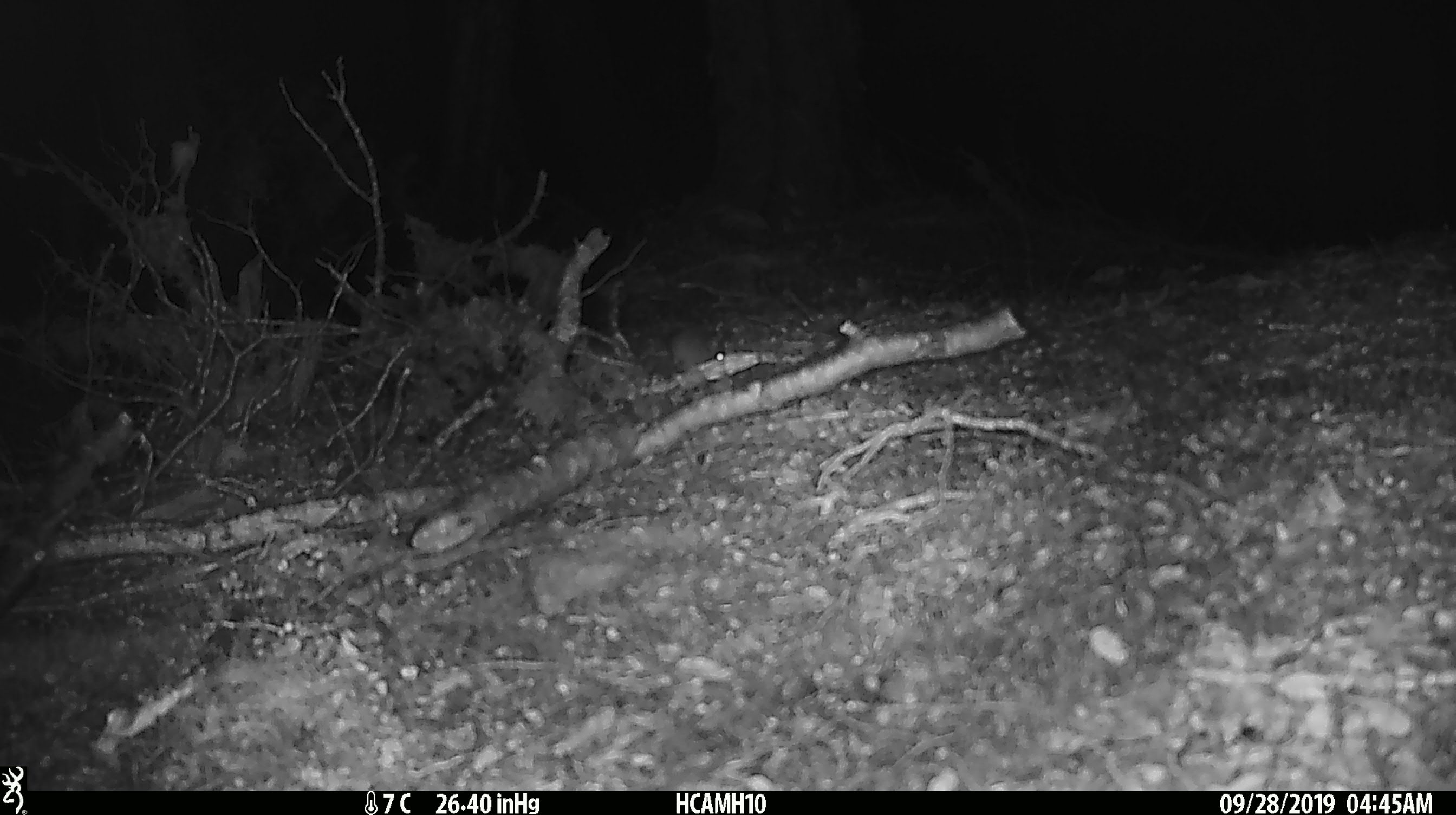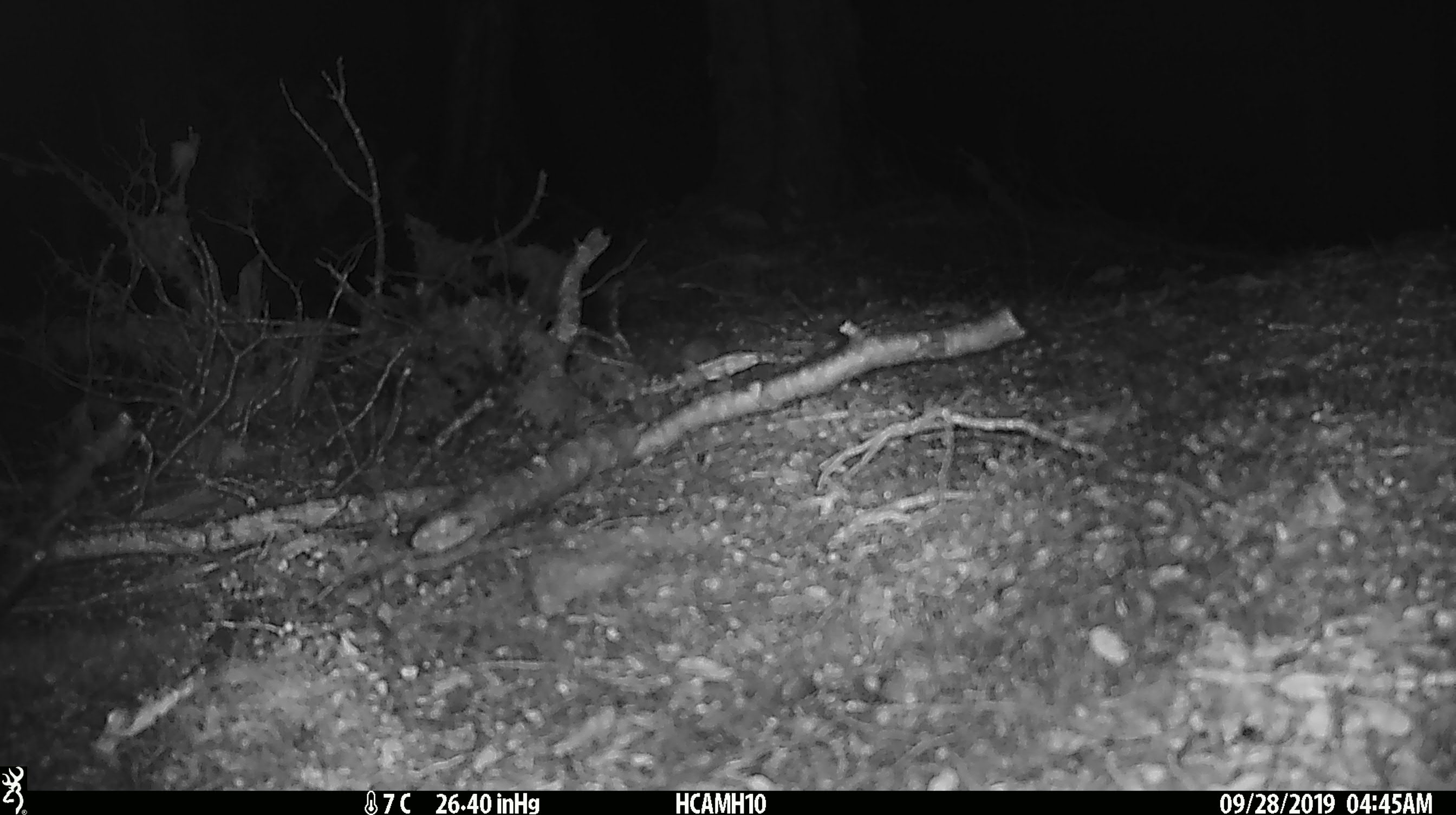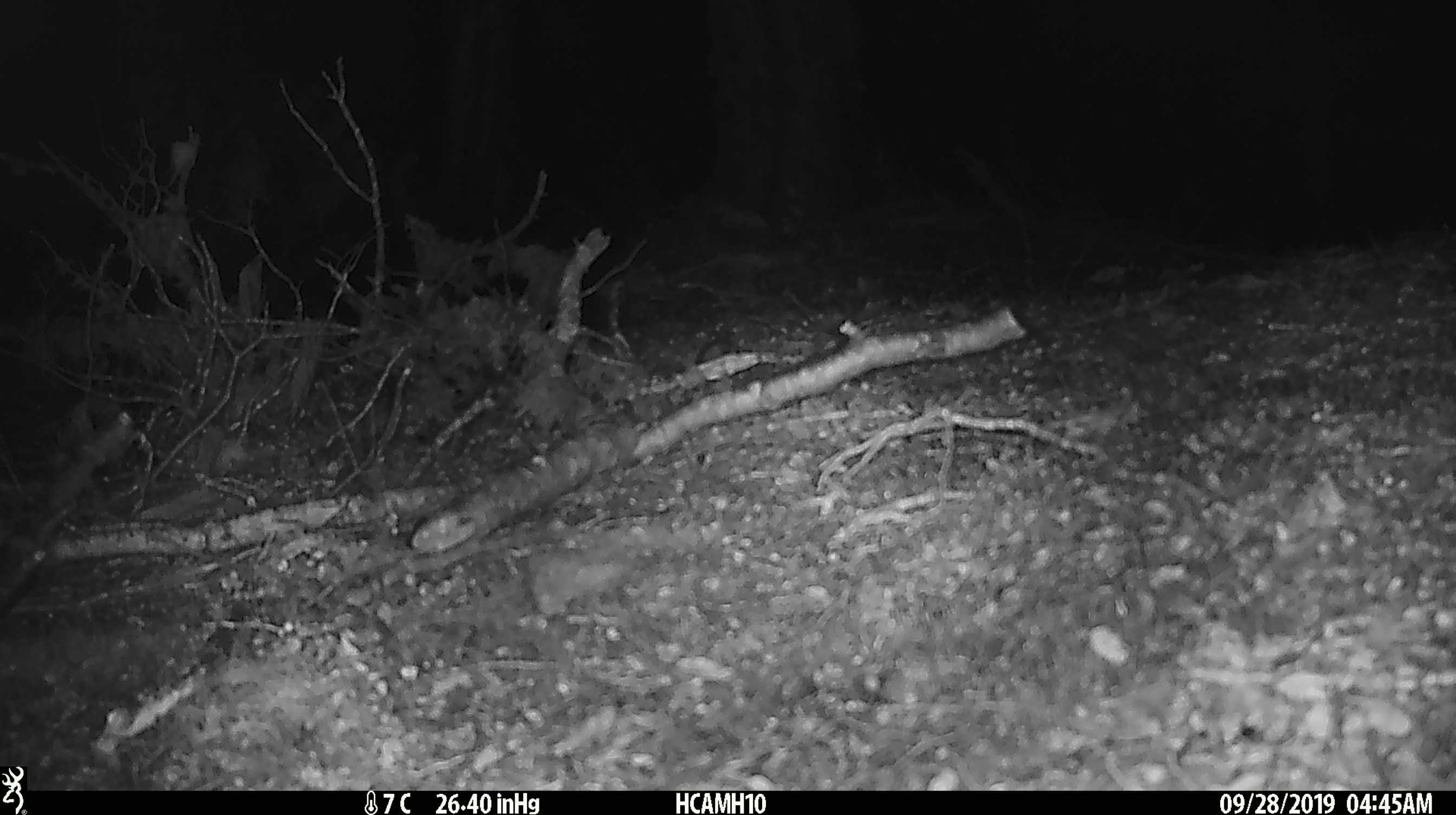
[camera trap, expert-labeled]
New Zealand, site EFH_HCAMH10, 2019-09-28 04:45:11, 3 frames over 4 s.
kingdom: Animalia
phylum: Chordata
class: Mammalia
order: Rodentia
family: Muridae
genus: Mus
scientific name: Mus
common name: mouse